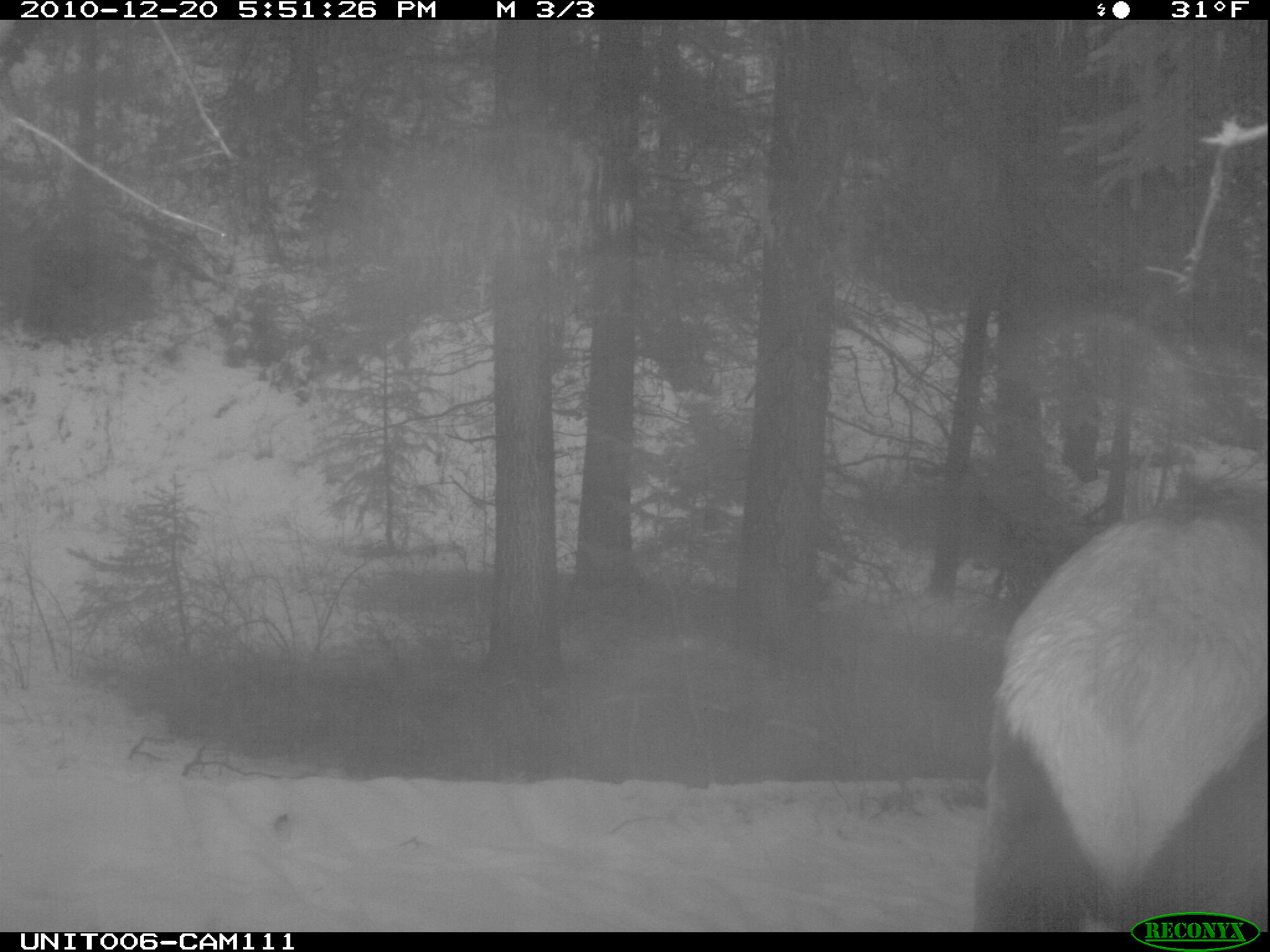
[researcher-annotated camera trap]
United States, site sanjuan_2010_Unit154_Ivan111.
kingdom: Animalia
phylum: Chordata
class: Mammalia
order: Artiodactyla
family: Cervidae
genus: Cervus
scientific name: Cervus elaphus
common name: red deer